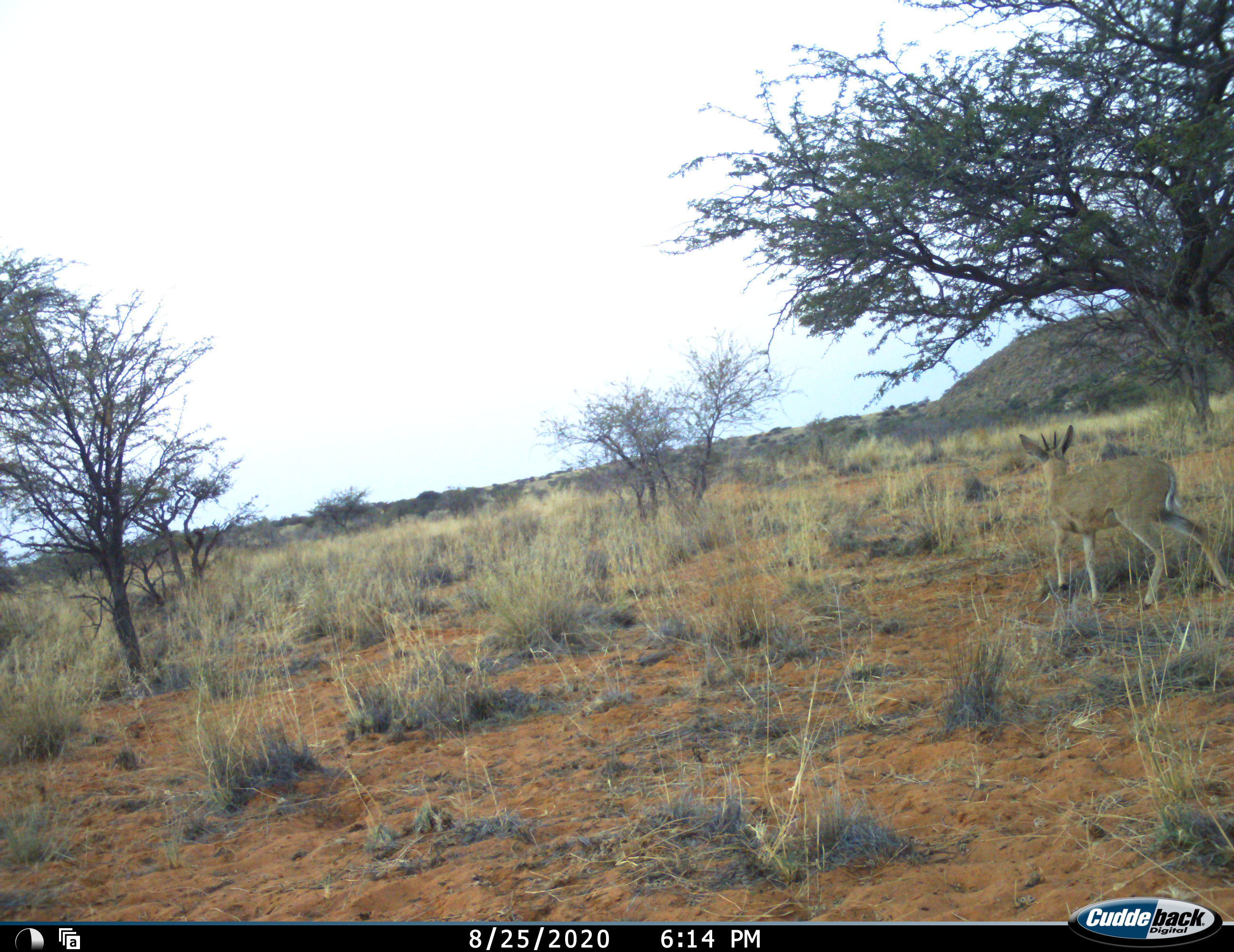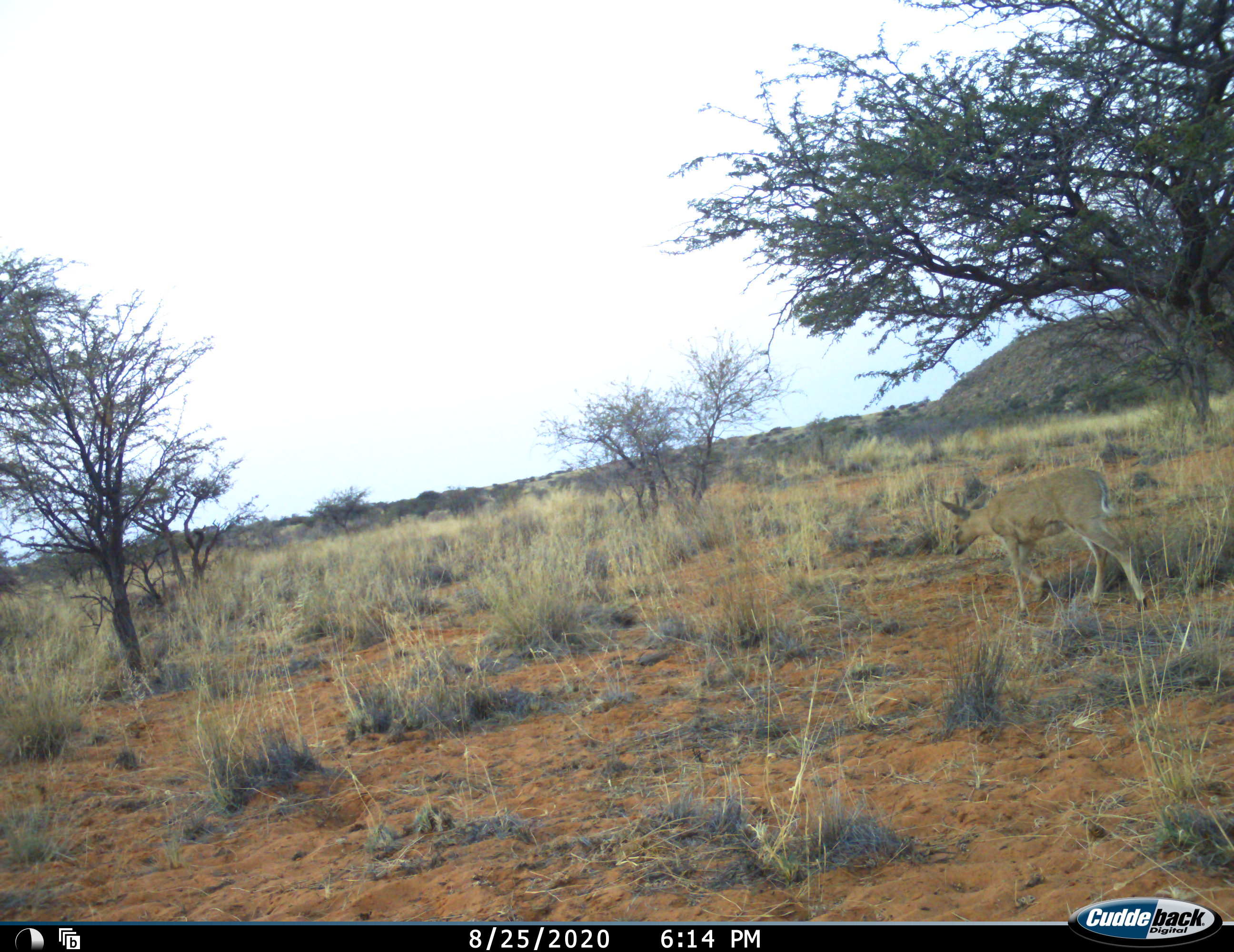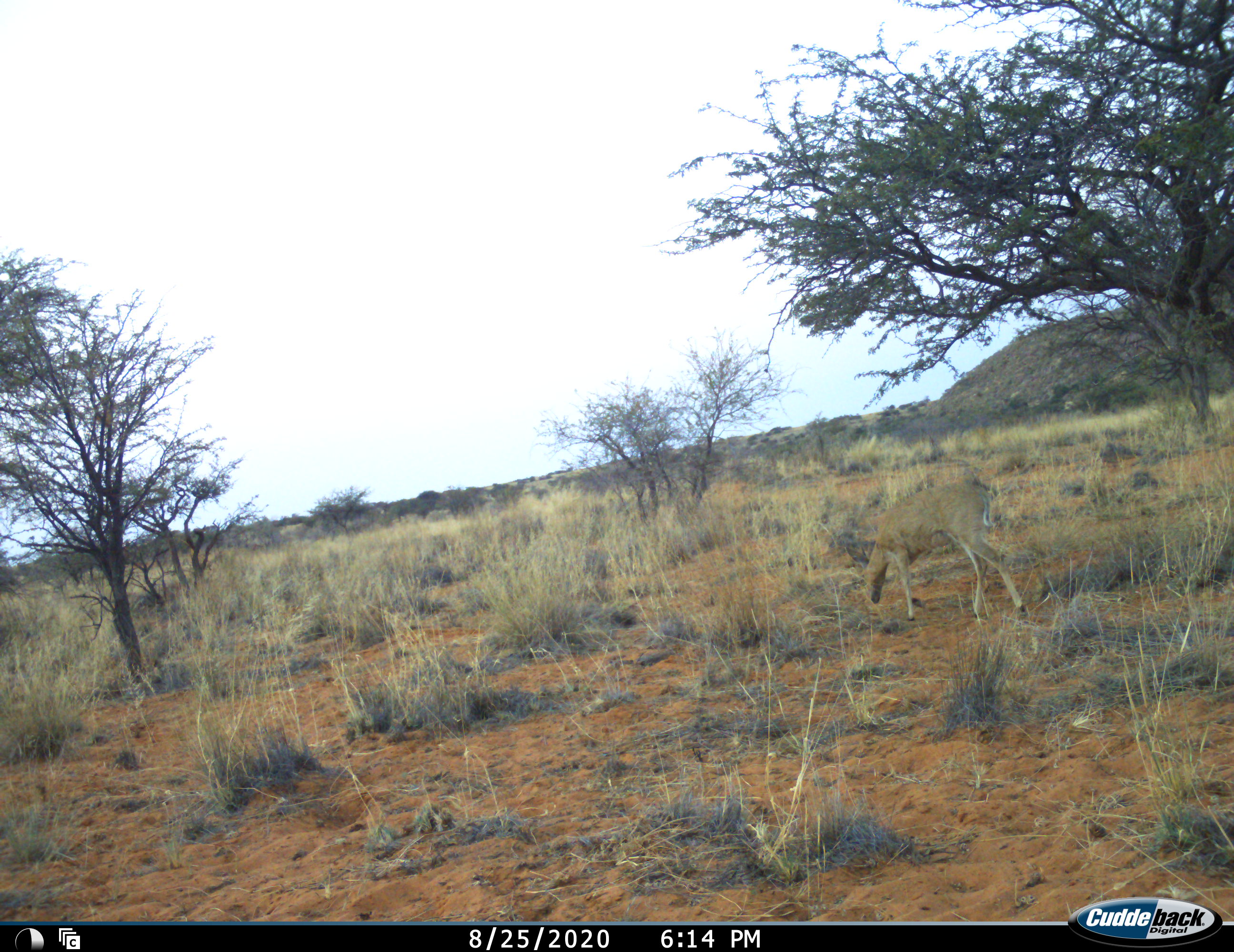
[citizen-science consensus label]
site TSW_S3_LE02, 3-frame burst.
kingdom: Animalia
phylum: Chordata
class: Mammalia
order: Artiodactyla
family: Bovidae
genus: Sylvicapra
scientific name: Sylvicapra grimmia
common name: common duiker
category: duikercommongrey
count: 1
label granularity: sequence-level